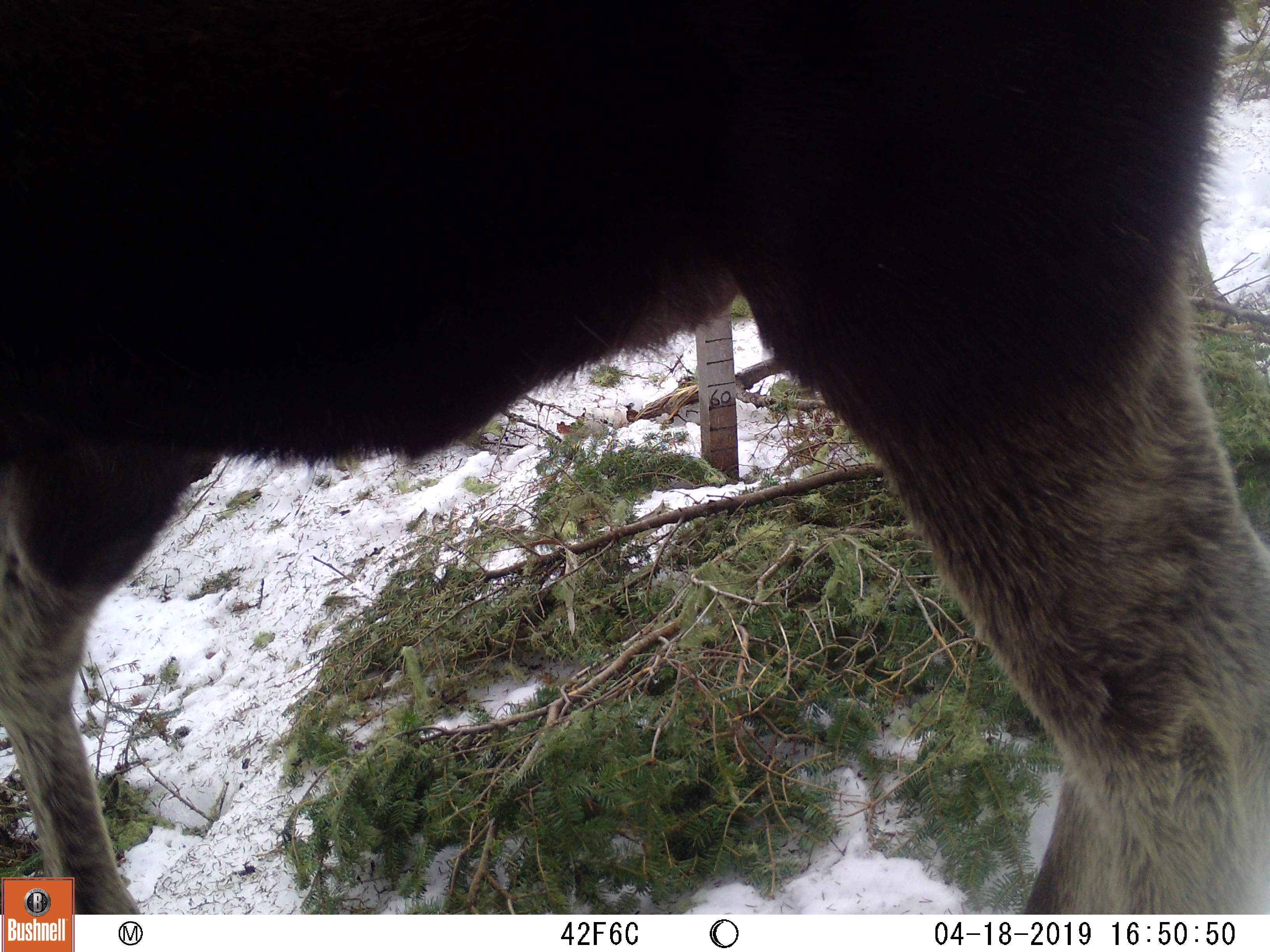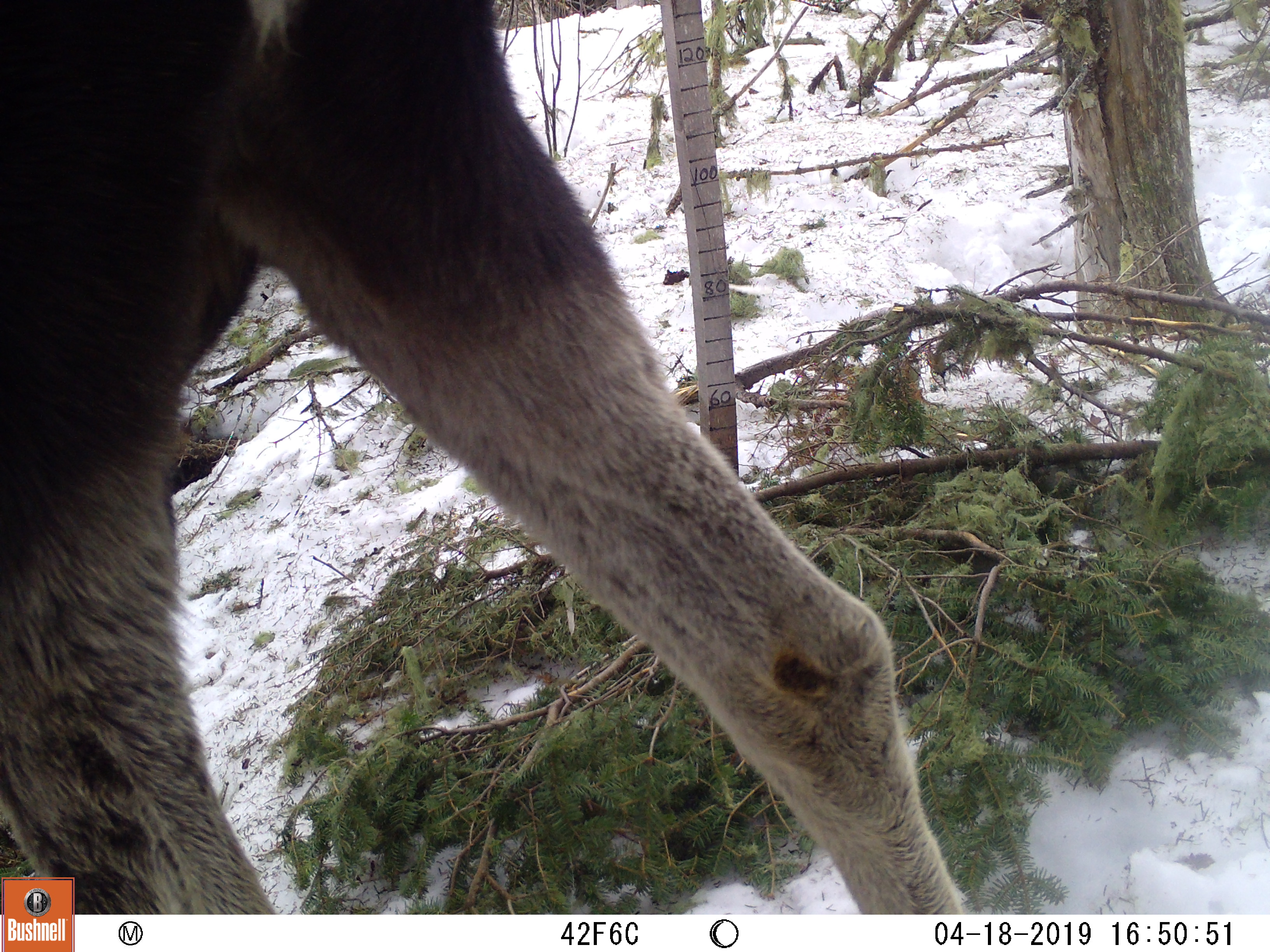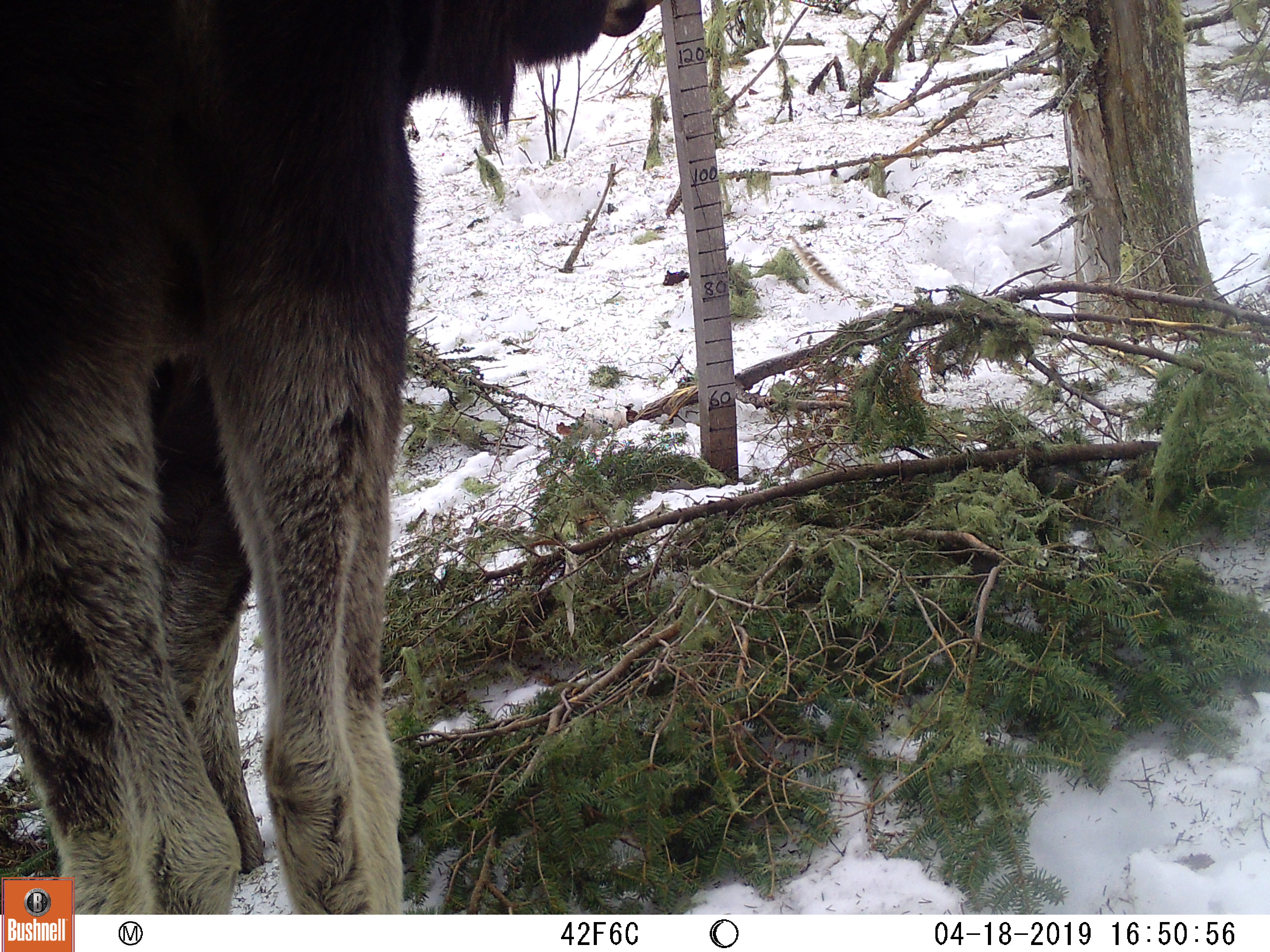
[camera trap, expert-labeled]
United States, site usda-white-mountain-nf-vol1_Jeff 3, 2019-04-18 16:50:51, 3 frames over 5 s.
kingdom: Animalia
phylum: Chordata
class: Mammalia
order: Artiodactyla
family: Cervidae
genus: Alces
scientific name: Alces alces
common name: moose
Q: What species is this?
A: Moose (Alces alces).